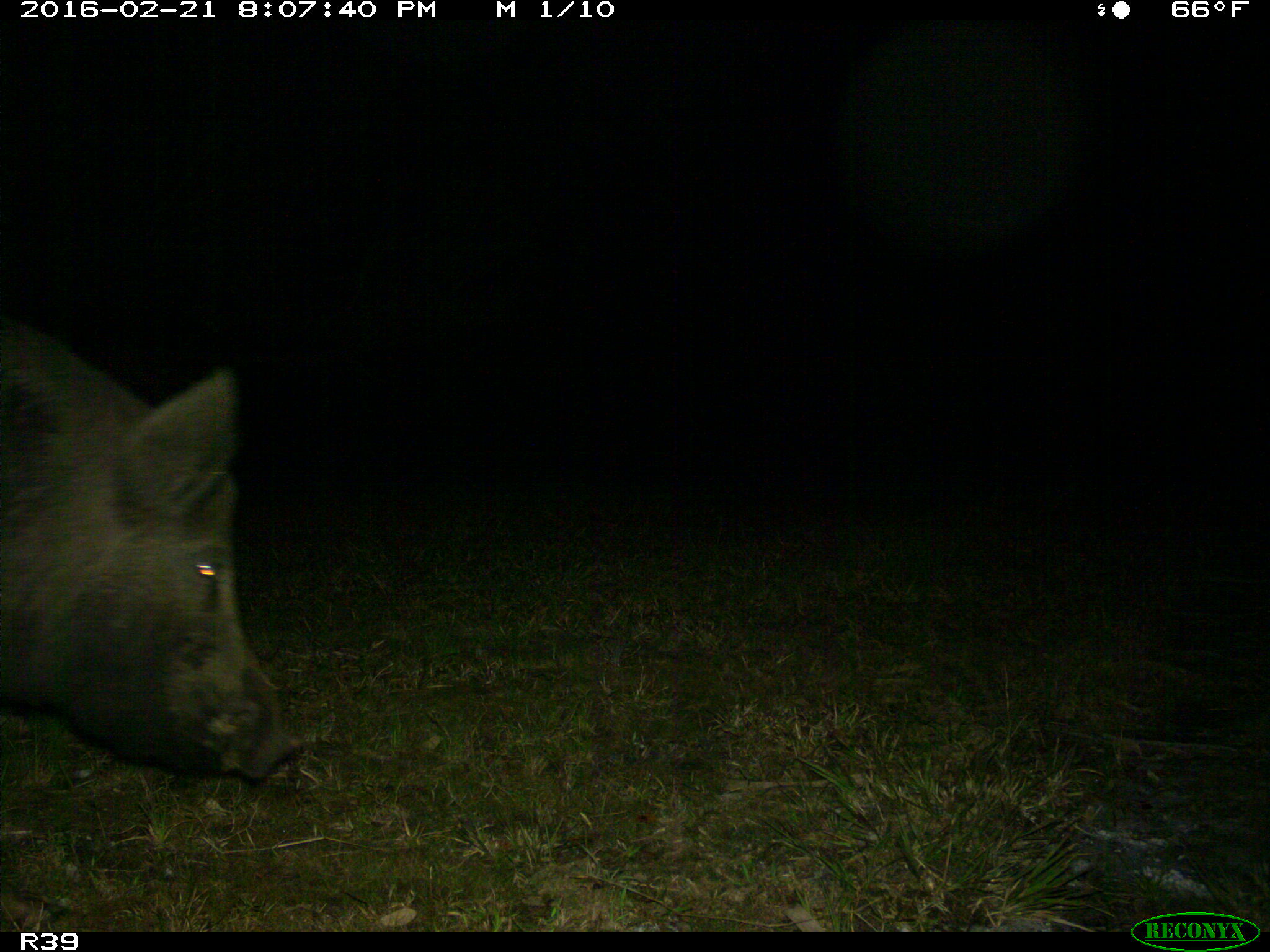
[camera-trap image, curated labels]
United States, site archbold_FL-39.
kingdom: Animalia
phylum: Chordata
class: Mammalia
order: Artiodactyla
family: Suidae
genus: Sus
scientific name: Sus scrofa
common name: wild boar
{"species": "Sus scrofa (wild boar)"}